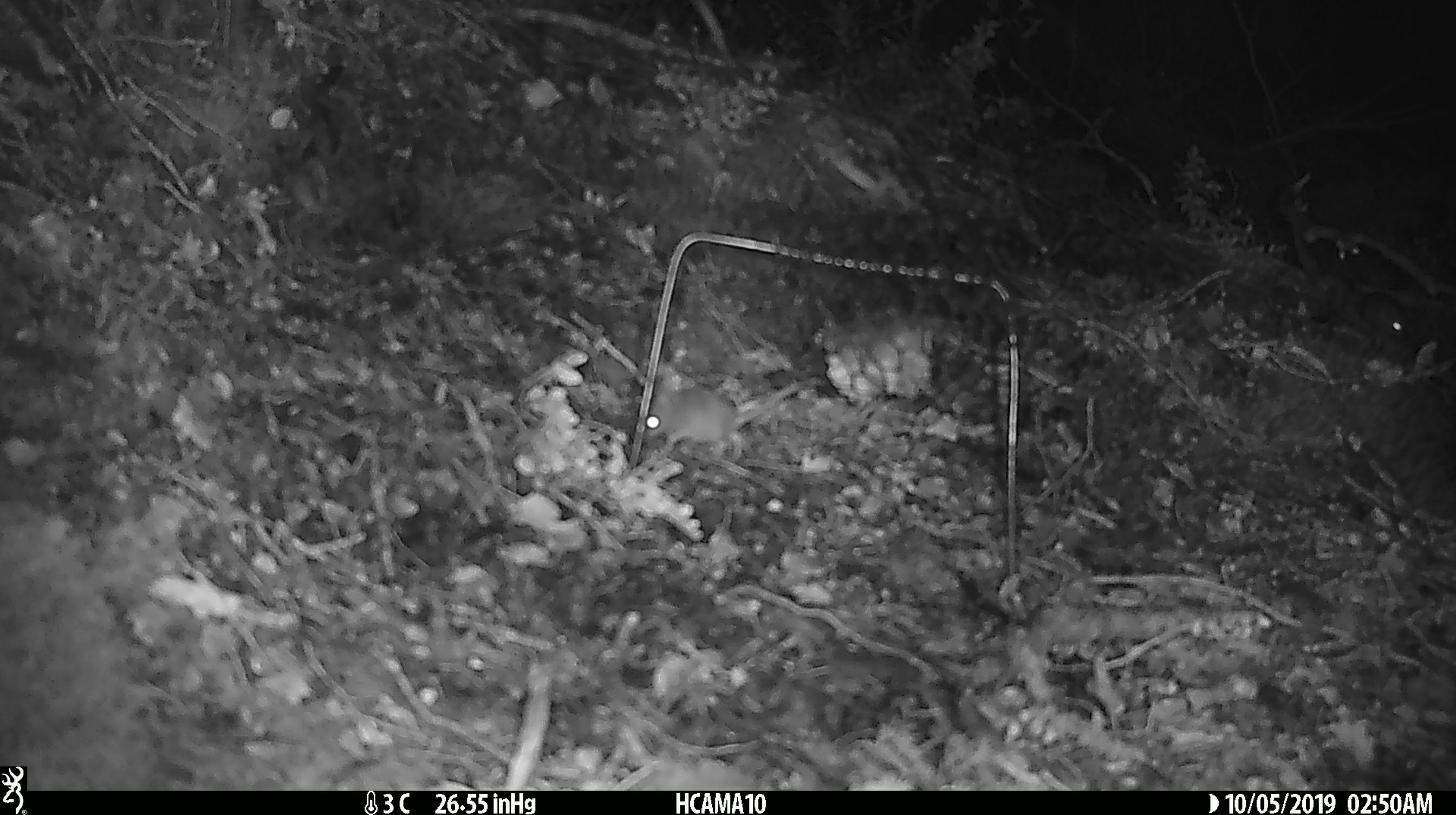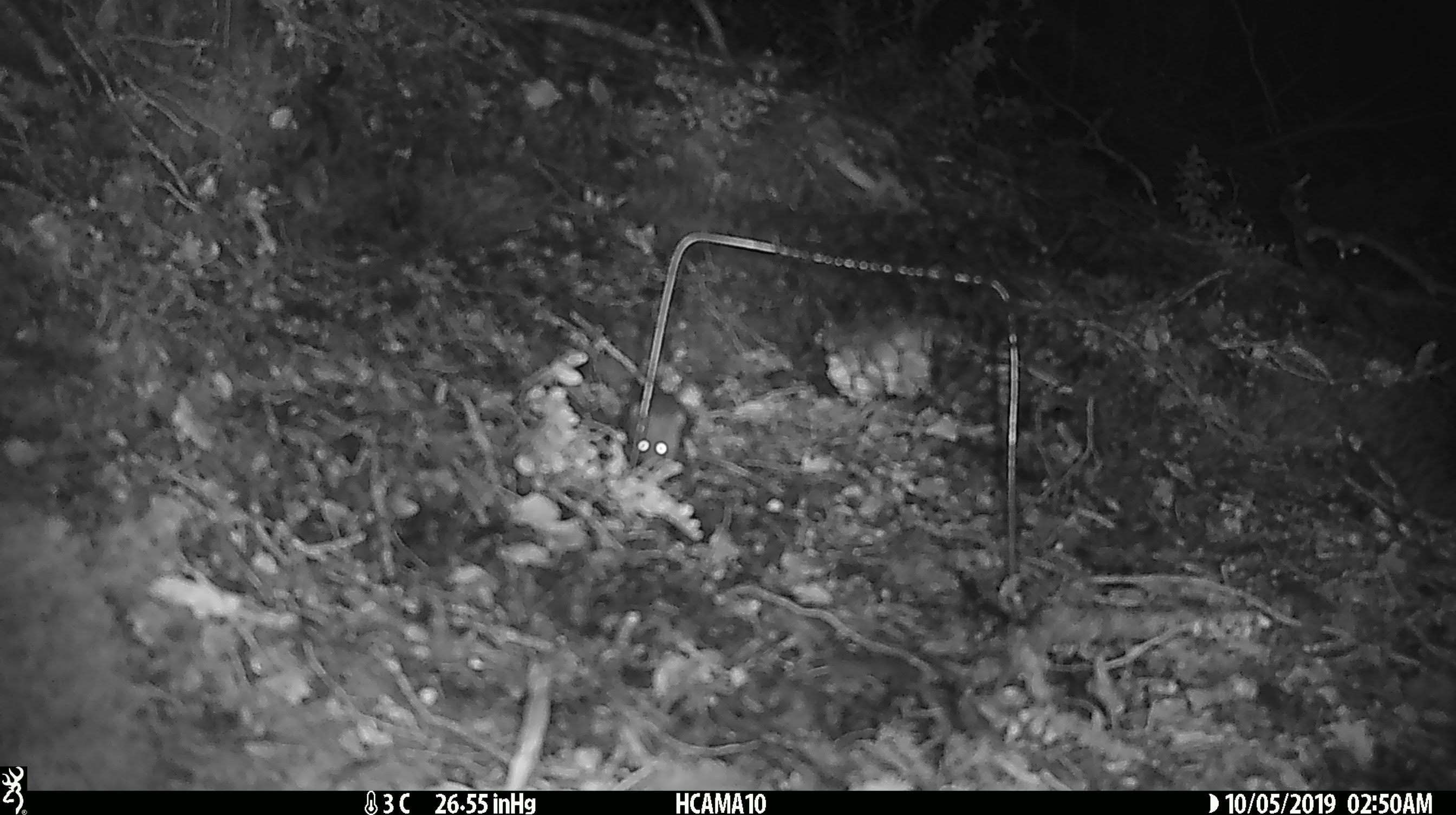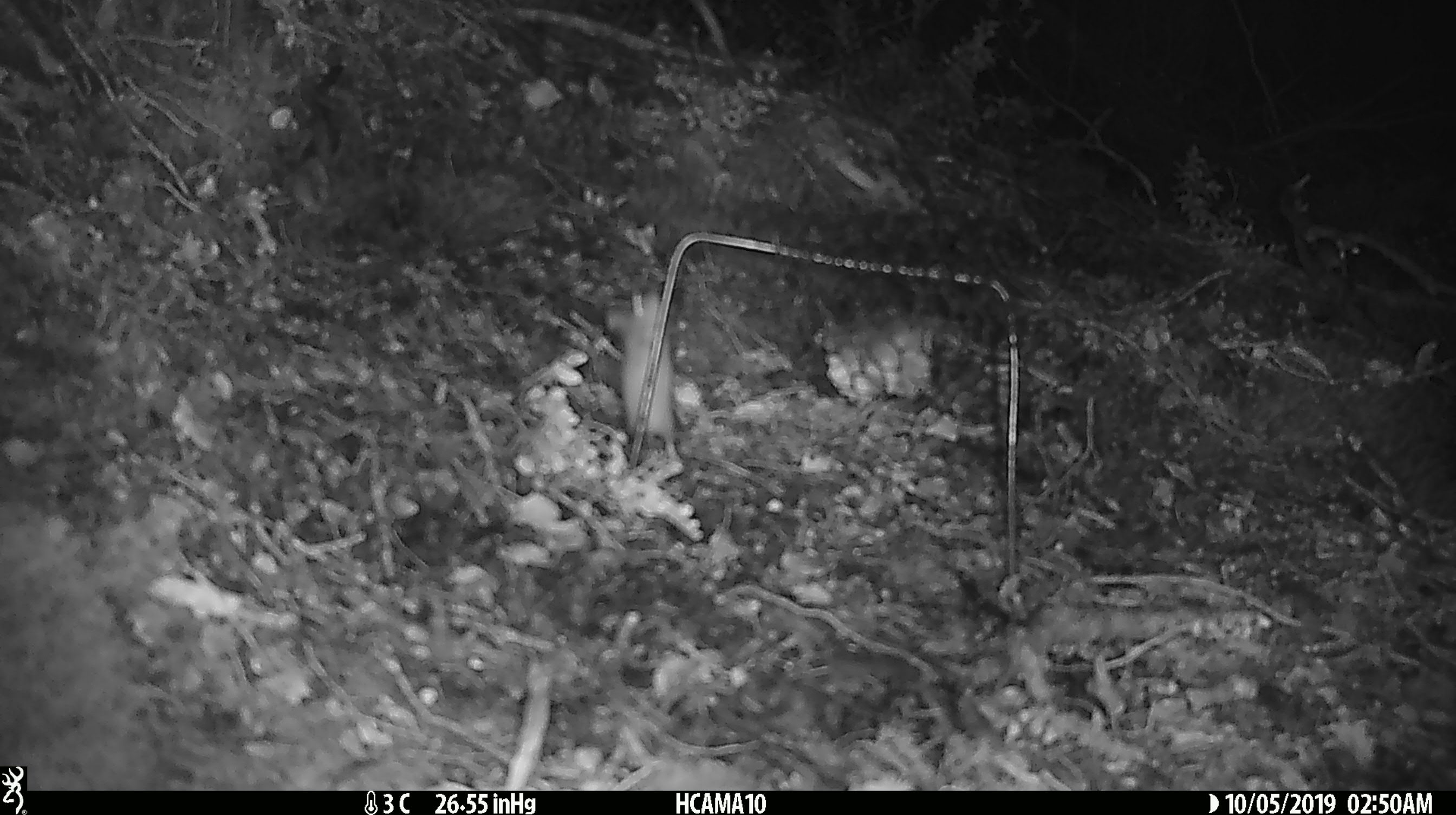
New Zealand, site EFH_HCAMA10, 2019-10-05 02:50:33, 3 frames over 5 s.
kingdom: Animalia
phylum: Chordata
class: Mammalia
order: Rodentia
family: Muridae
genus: Mus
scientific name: Mus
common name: mouse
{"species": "mouse (Mus)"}